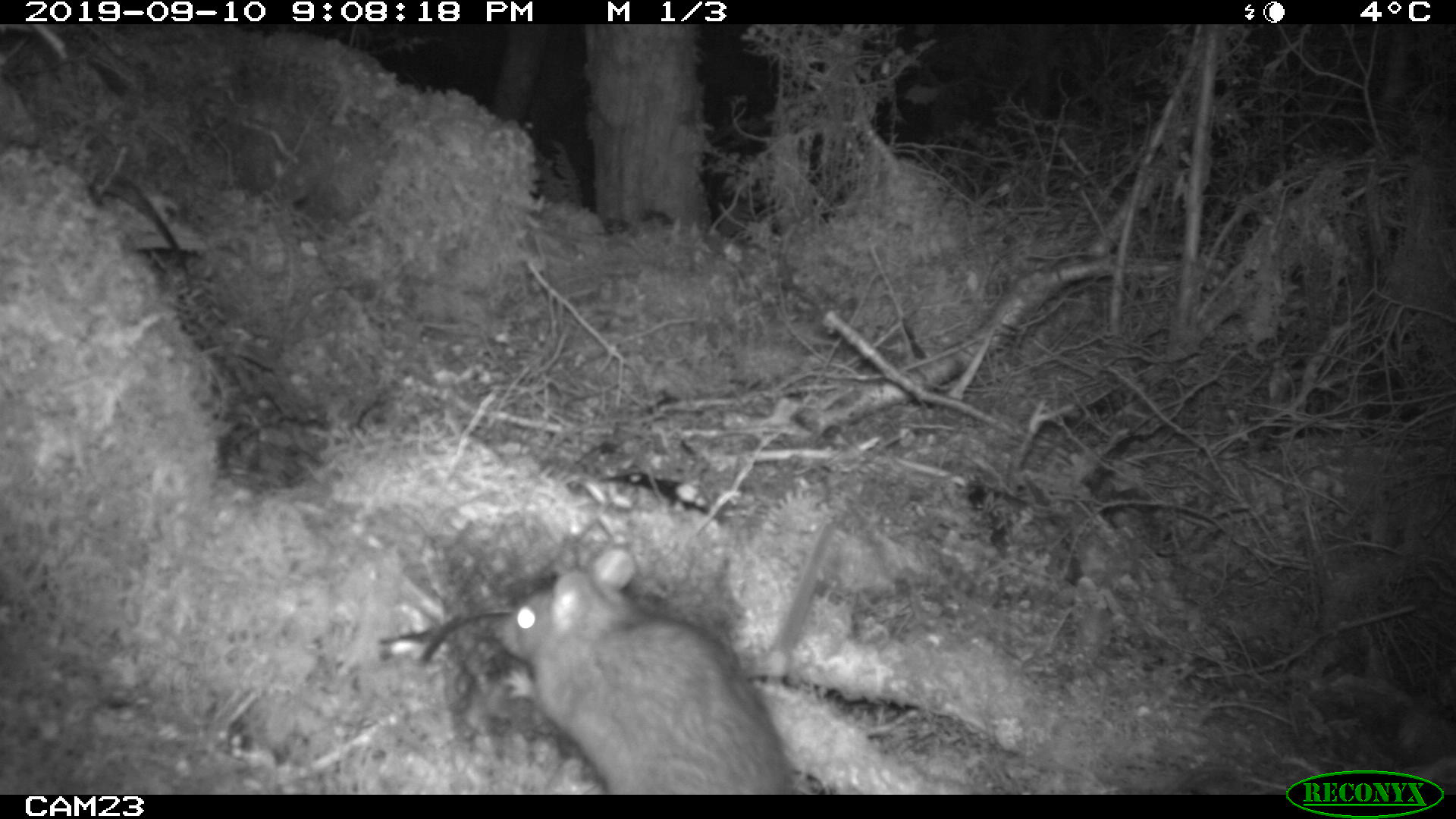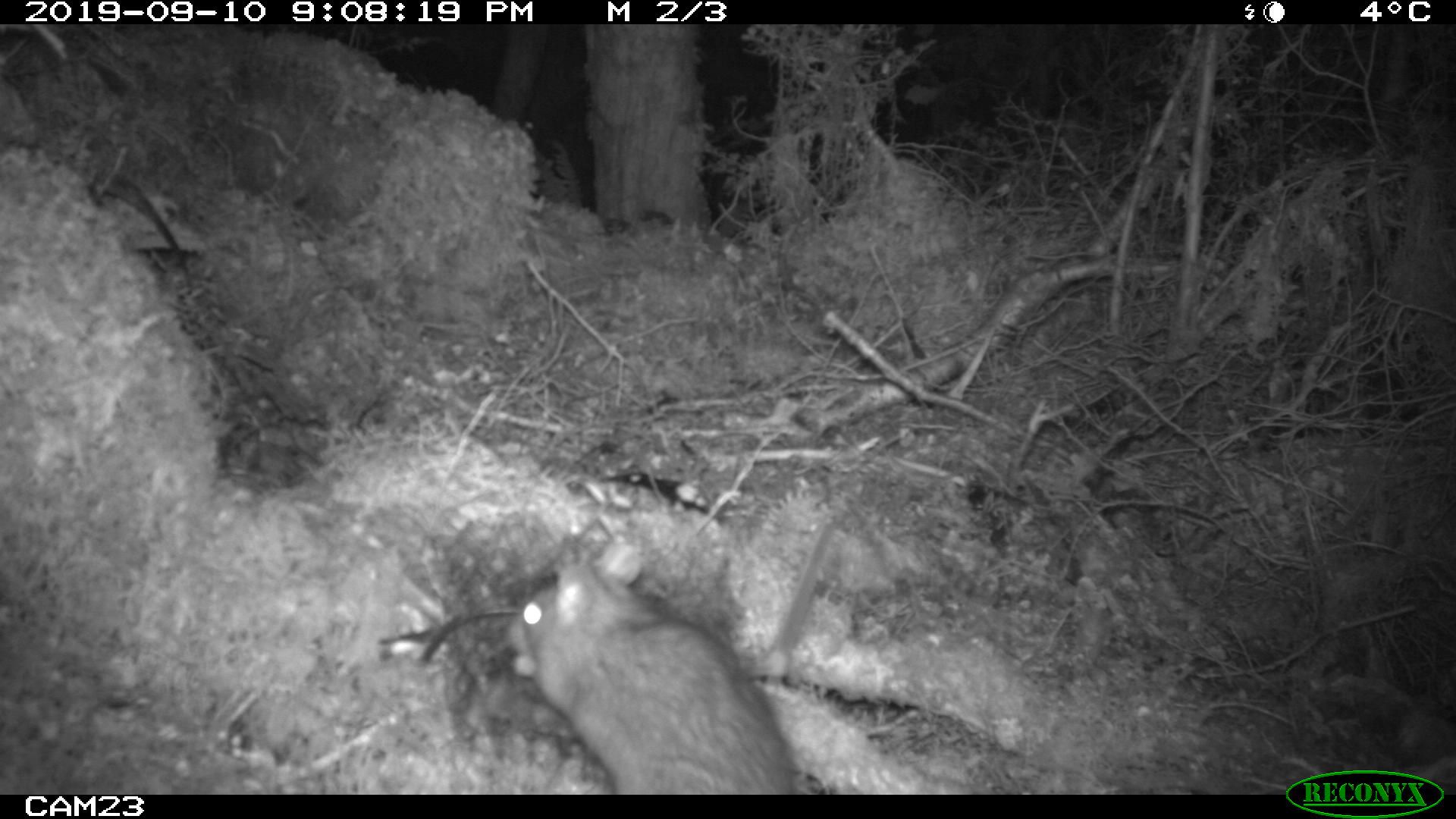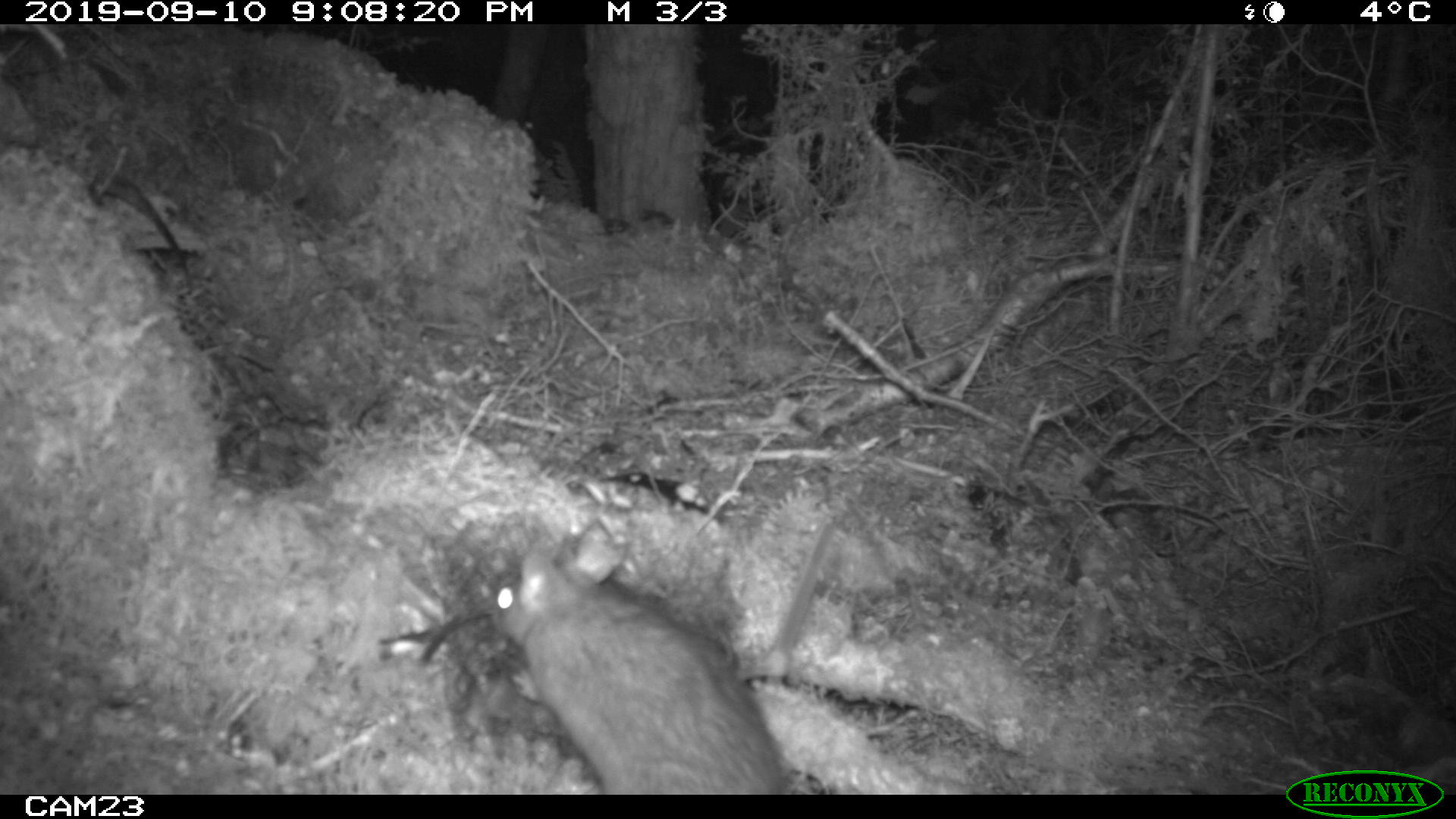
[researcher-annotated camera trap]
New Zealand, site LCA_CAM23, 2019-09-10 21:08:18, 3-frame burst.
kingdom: Animalia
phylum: Chordata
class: Mammalia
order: Rodentia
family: Muridae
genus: Rattus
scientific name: Rattus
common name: rat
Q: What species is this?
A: Rat (Rattus).